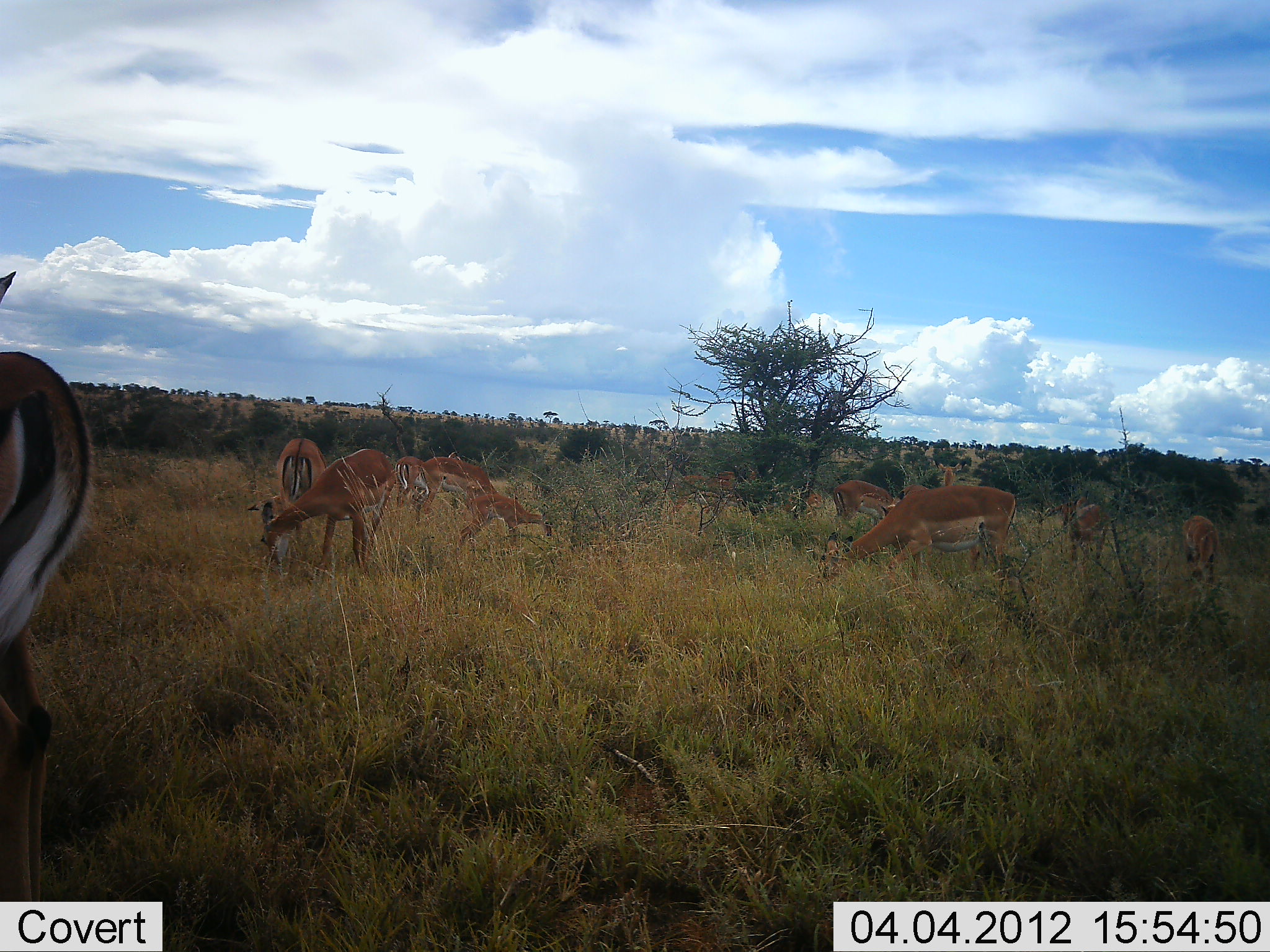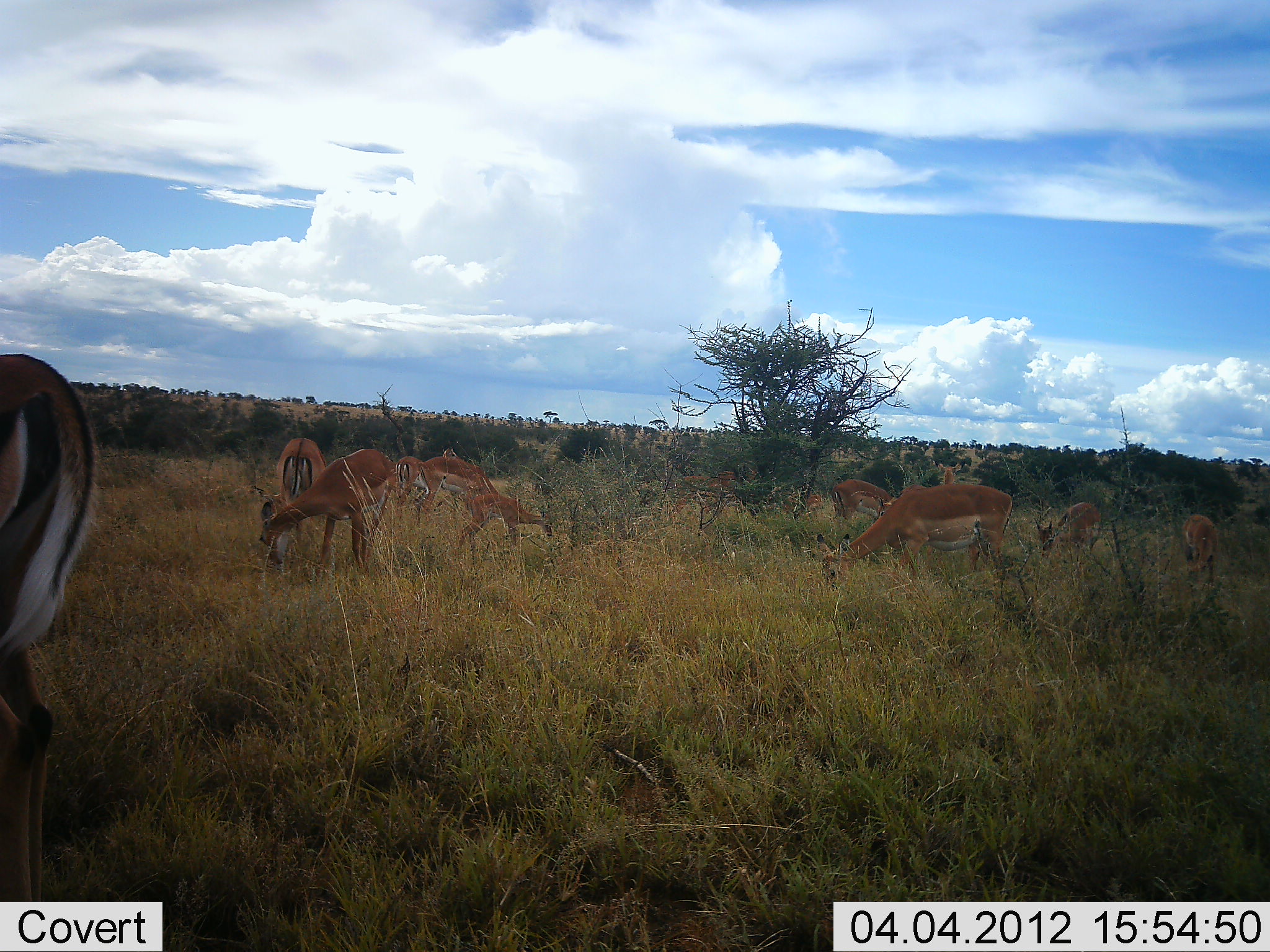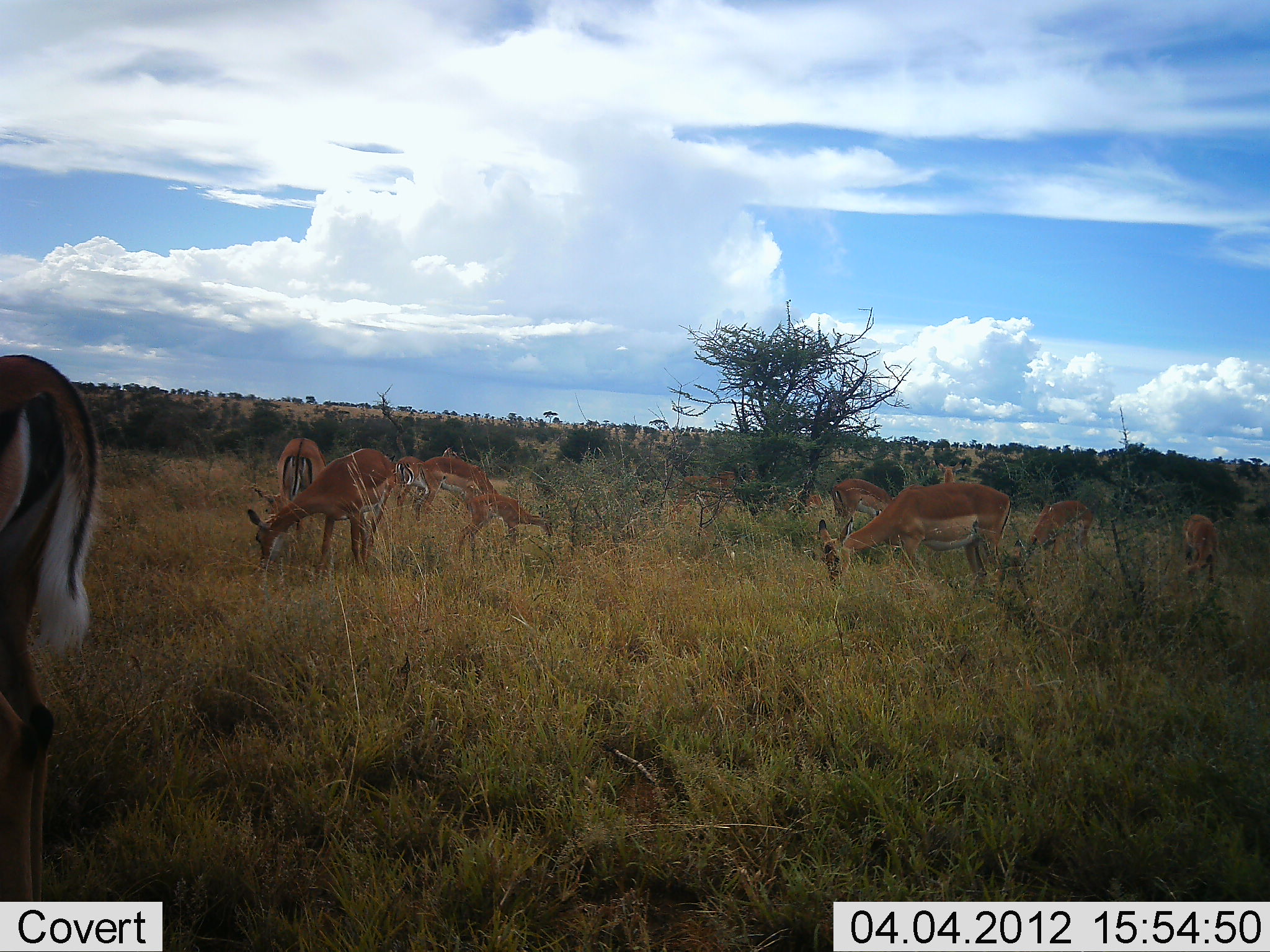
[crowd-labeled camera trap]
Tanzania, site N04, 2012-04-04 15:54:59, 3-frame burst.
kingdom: Animalia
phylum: Chordata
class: Mammalia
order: Artiodactyla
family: Bovidae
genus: Aepyceros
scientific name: Aepyceros melampus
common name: impala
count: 11-50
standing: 47%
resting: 0%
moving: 18%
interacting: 6%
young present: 24%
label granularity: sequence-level